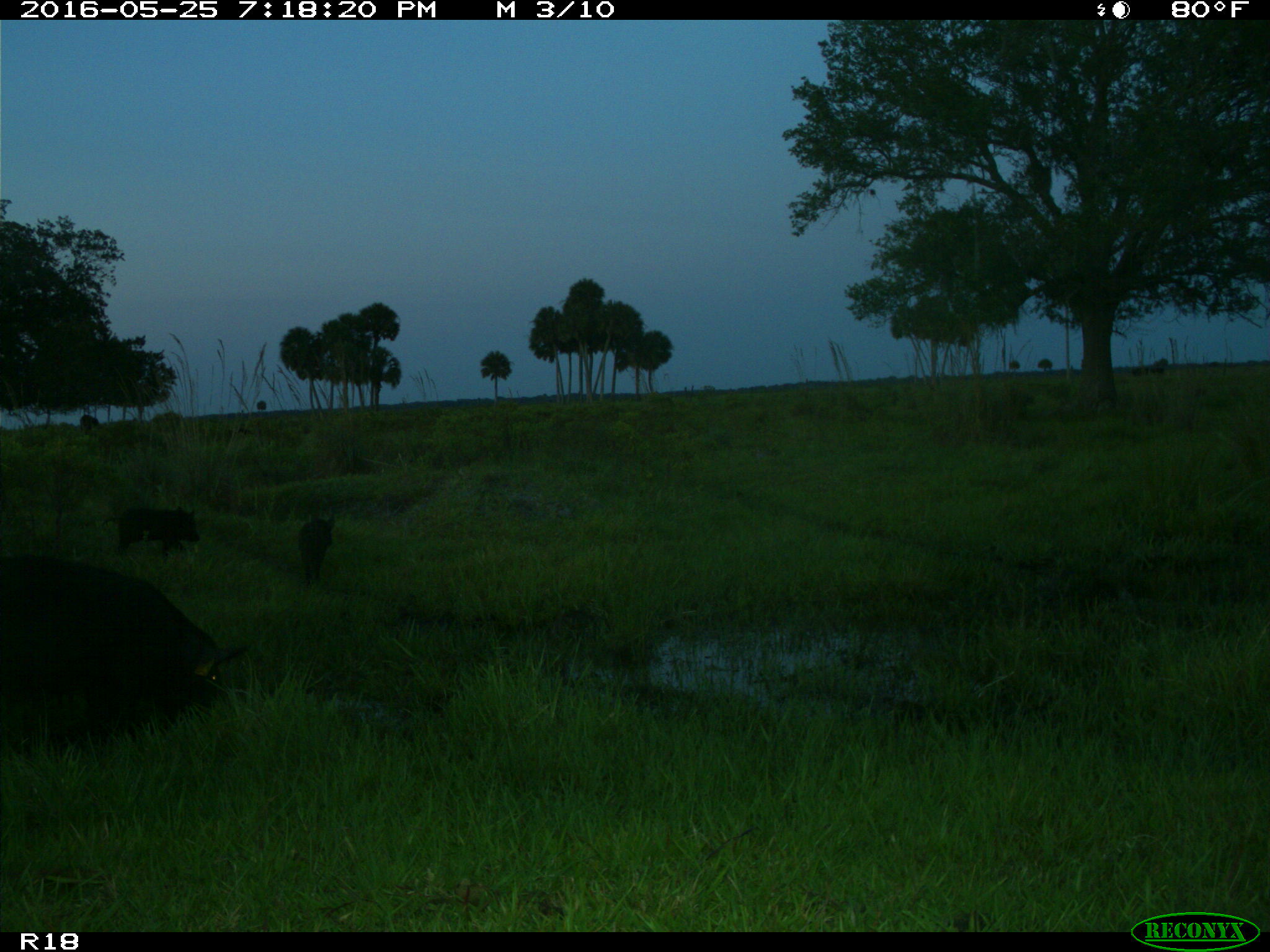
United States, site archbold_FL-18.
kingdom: Animalia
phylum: Chordata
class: Mammalia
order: Artiodactyla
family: Suidae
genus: Sus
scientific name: Sus scrofa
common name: wild boar